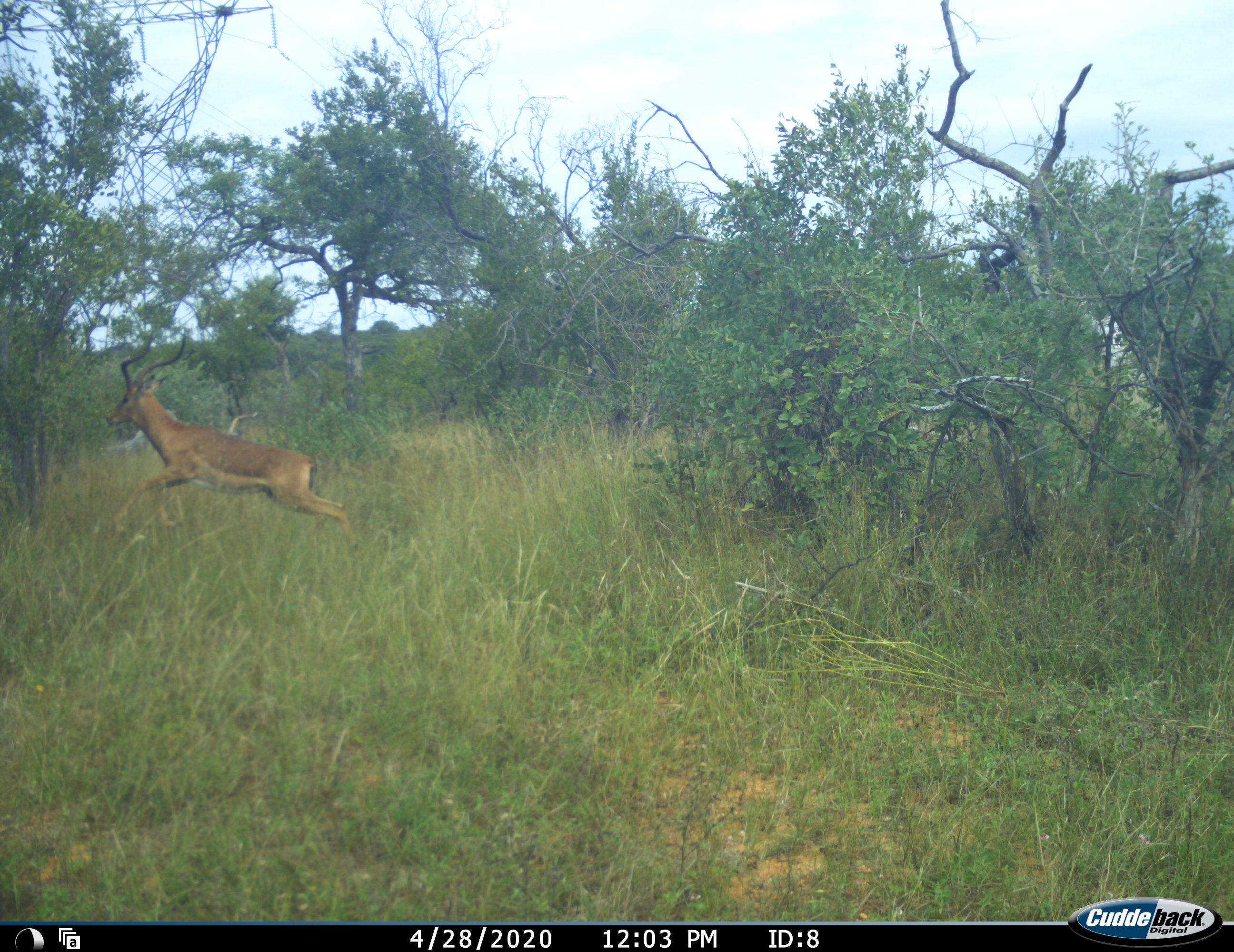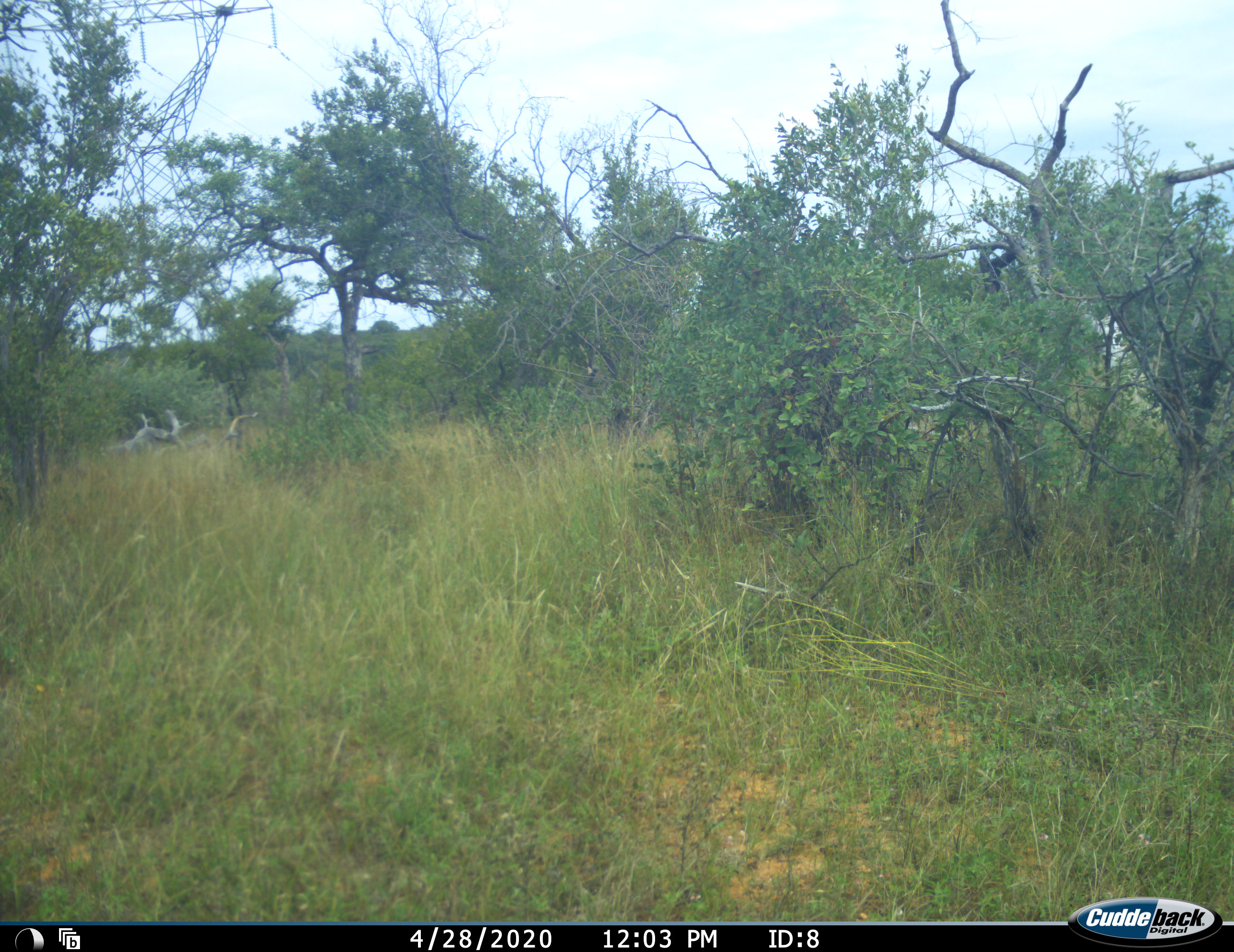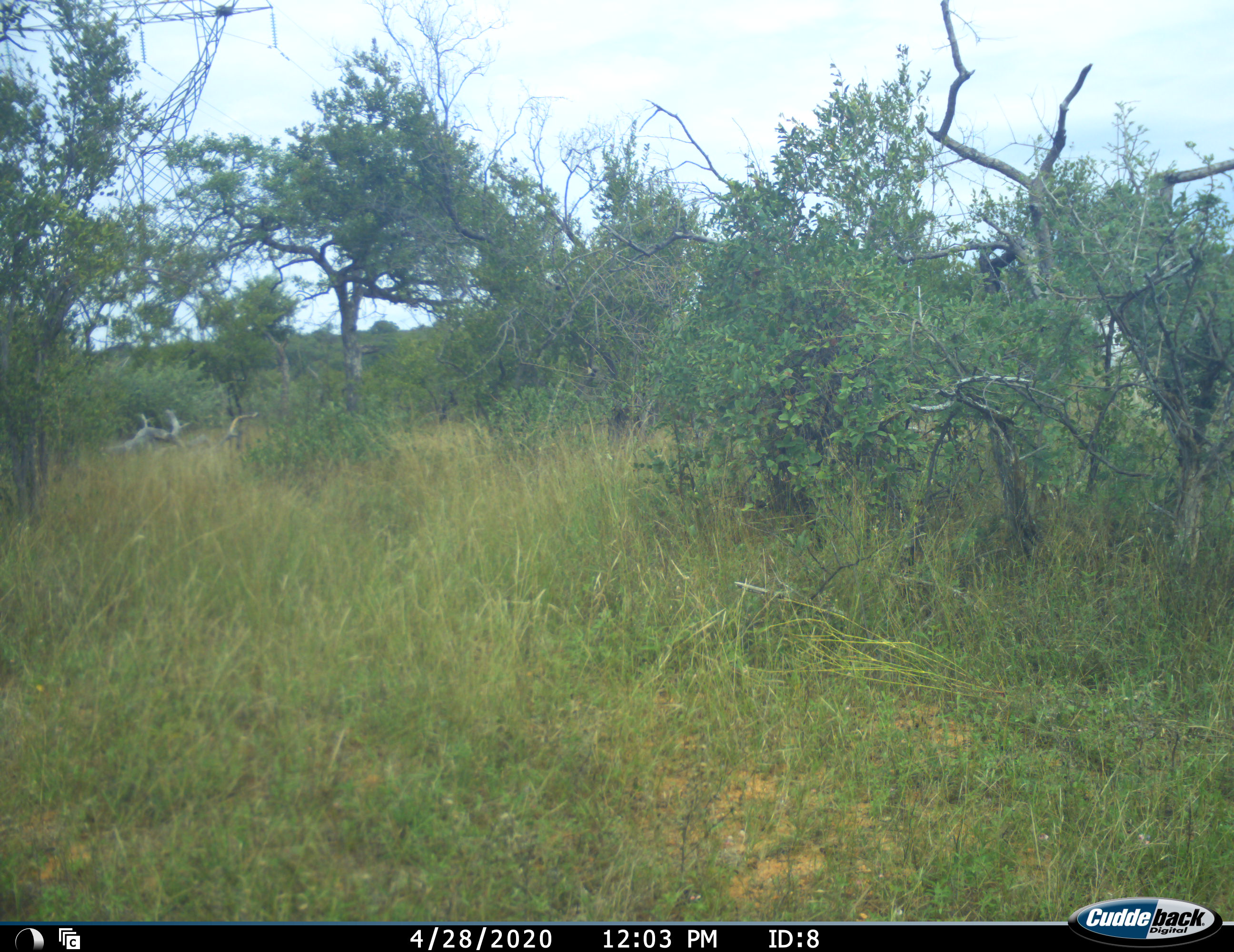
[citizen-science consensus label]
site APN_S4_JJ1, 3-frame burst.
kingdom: Animalia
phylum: Chordata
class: Mammalia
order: Artiodactyla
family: Bovidae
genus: Aepyceros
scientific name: Aepyceros melampus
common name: impala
Impala (Aepyceros melampus), count 1. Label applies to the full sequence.